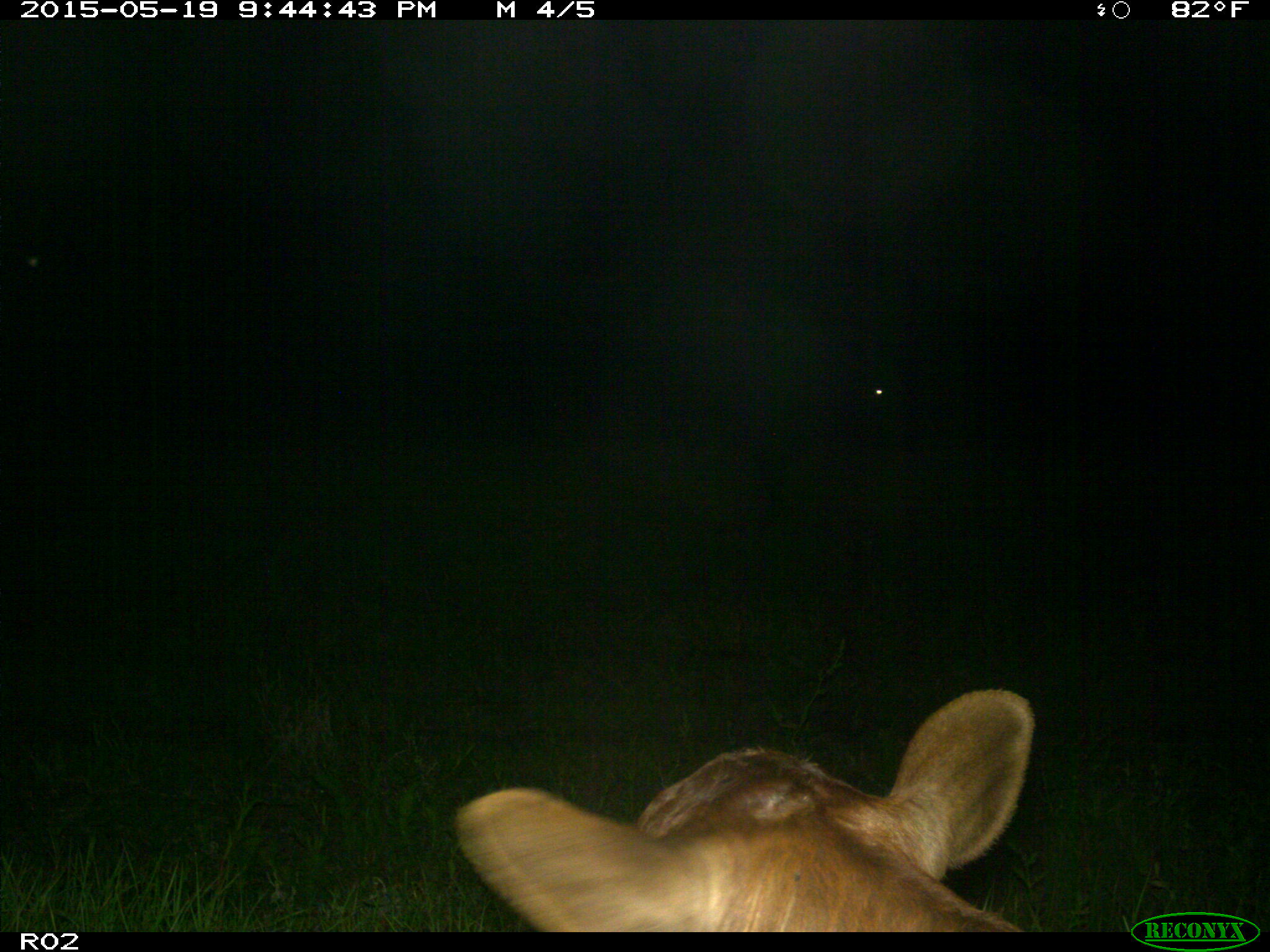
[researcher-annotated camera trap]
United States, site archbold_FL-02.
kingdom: Animalia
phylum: Chordata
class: Mammalia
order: Artiodactyla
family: Bovidae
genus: Bos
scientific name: Bos taurus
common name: domestic cow